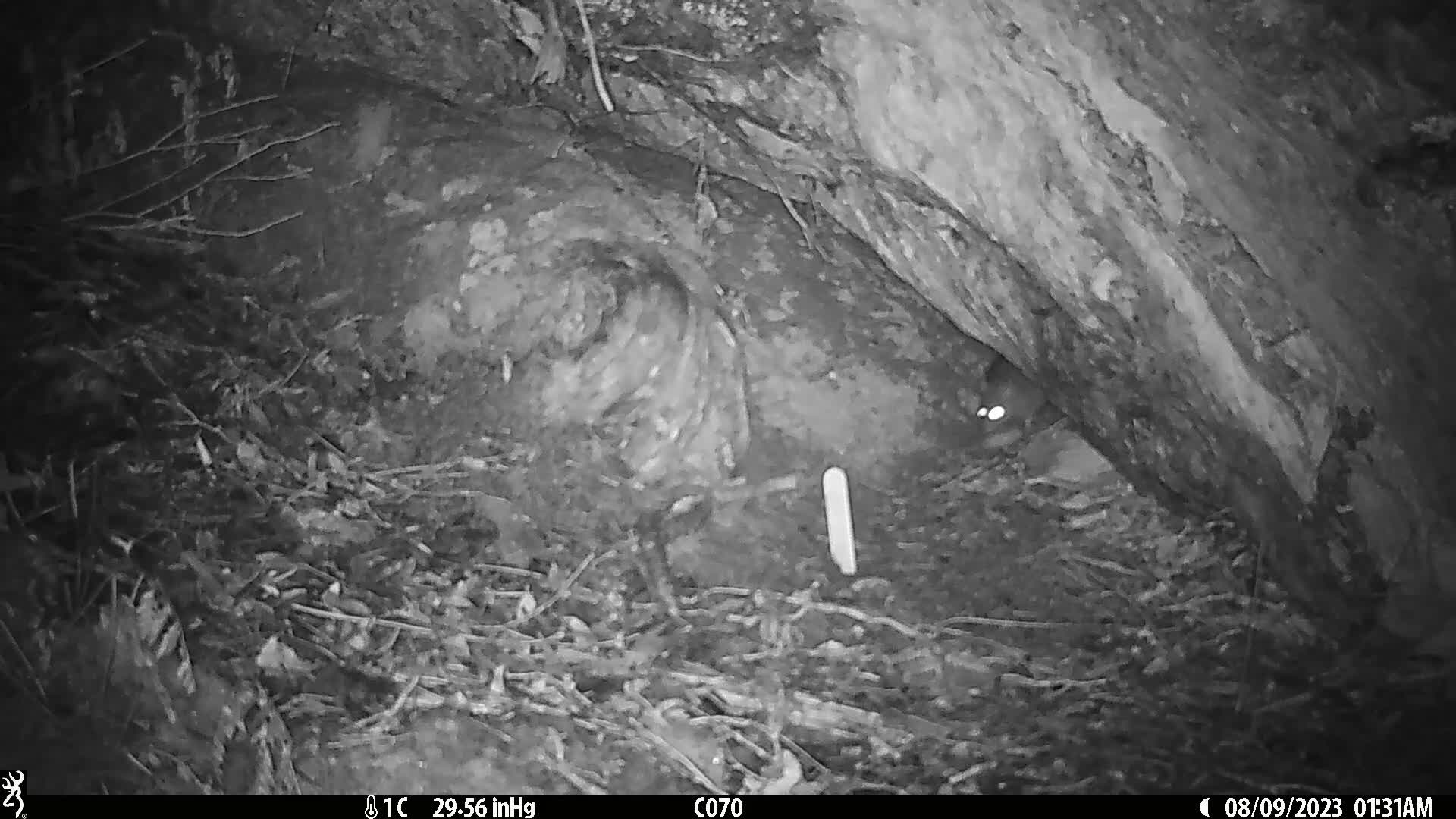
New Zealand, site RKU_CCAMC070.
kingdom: Animalia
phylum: Chordata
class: Mammalia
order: Rodentia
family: Muridae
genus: Rattus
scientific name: Rattus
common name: rat